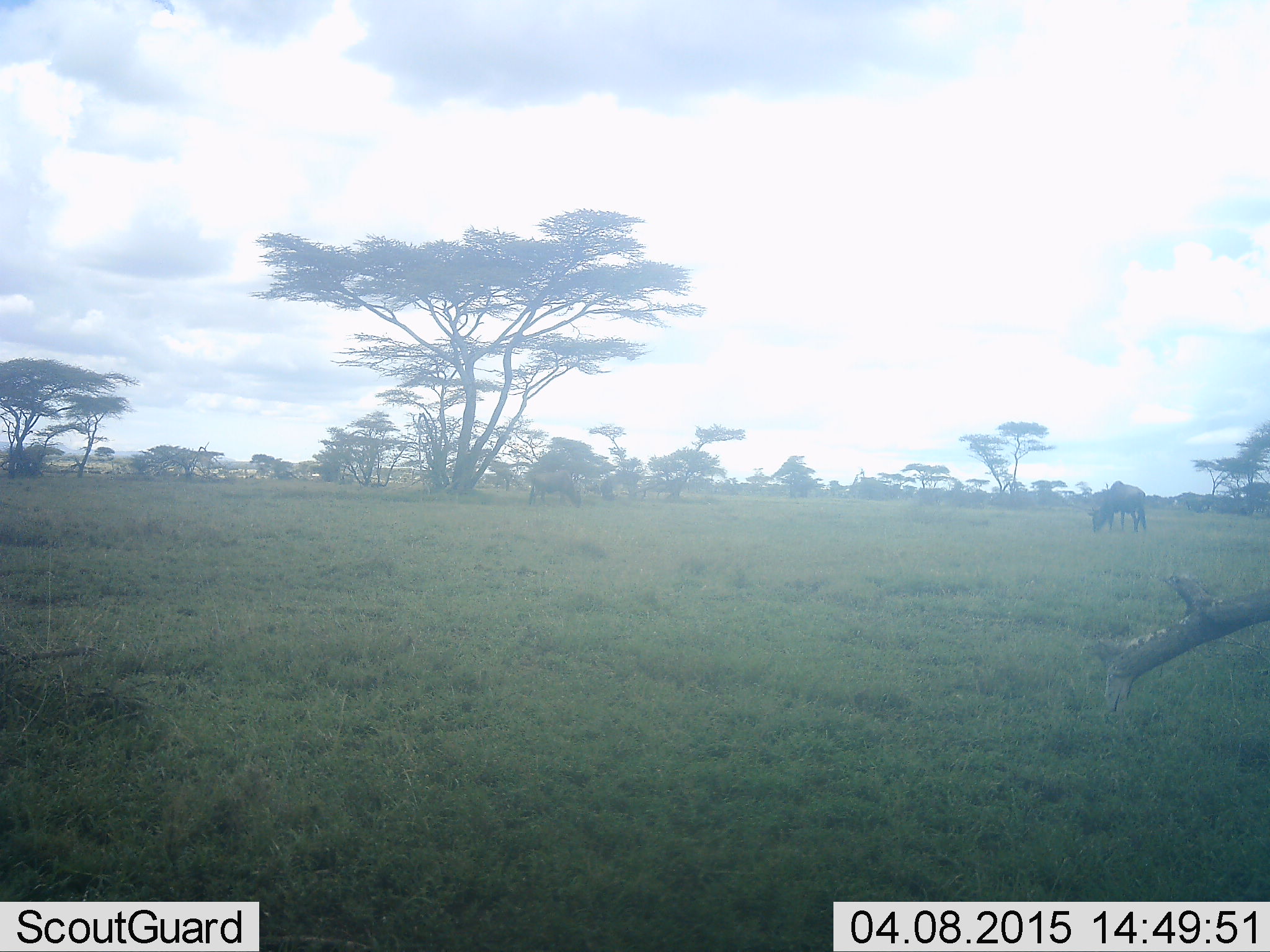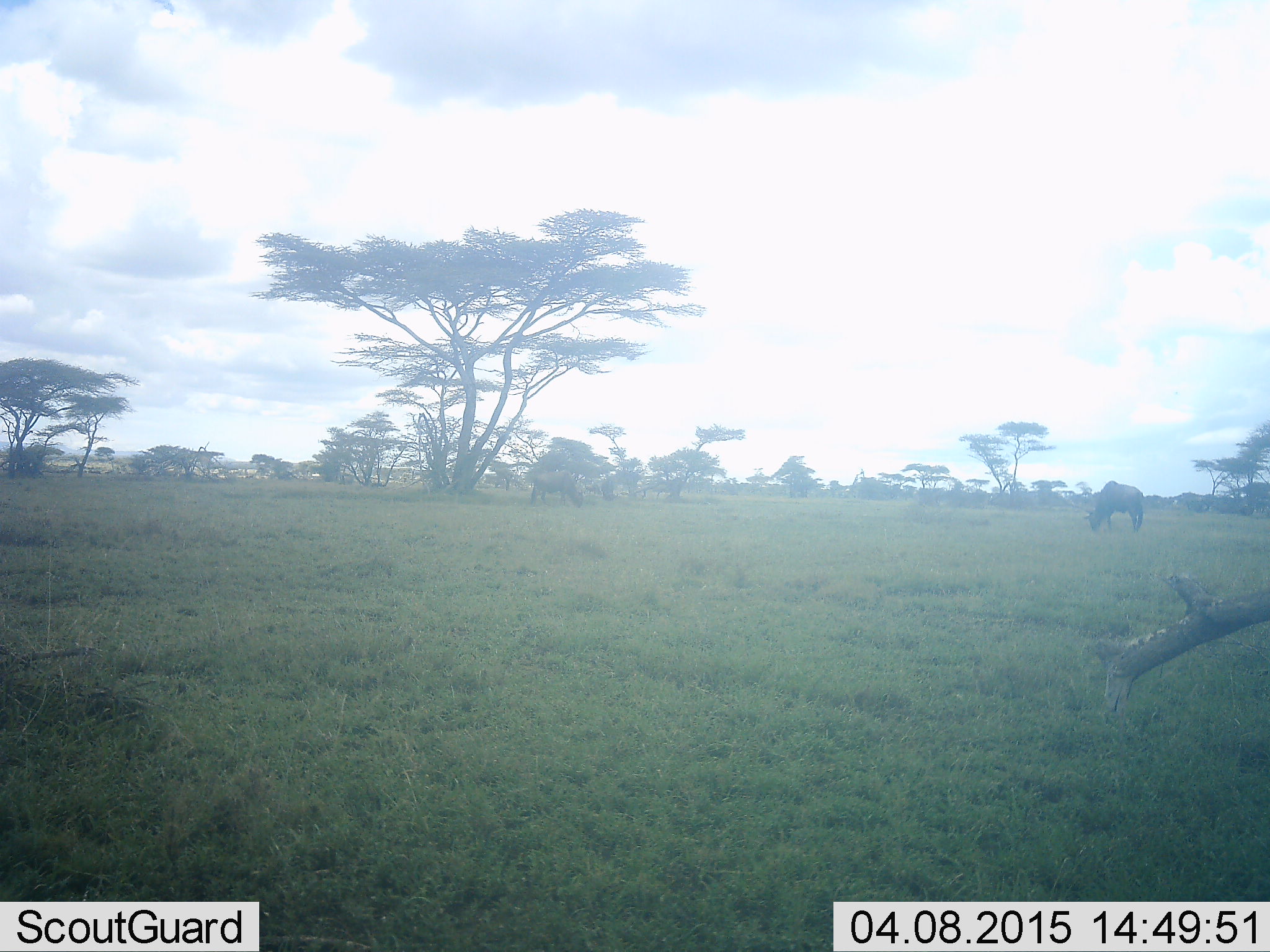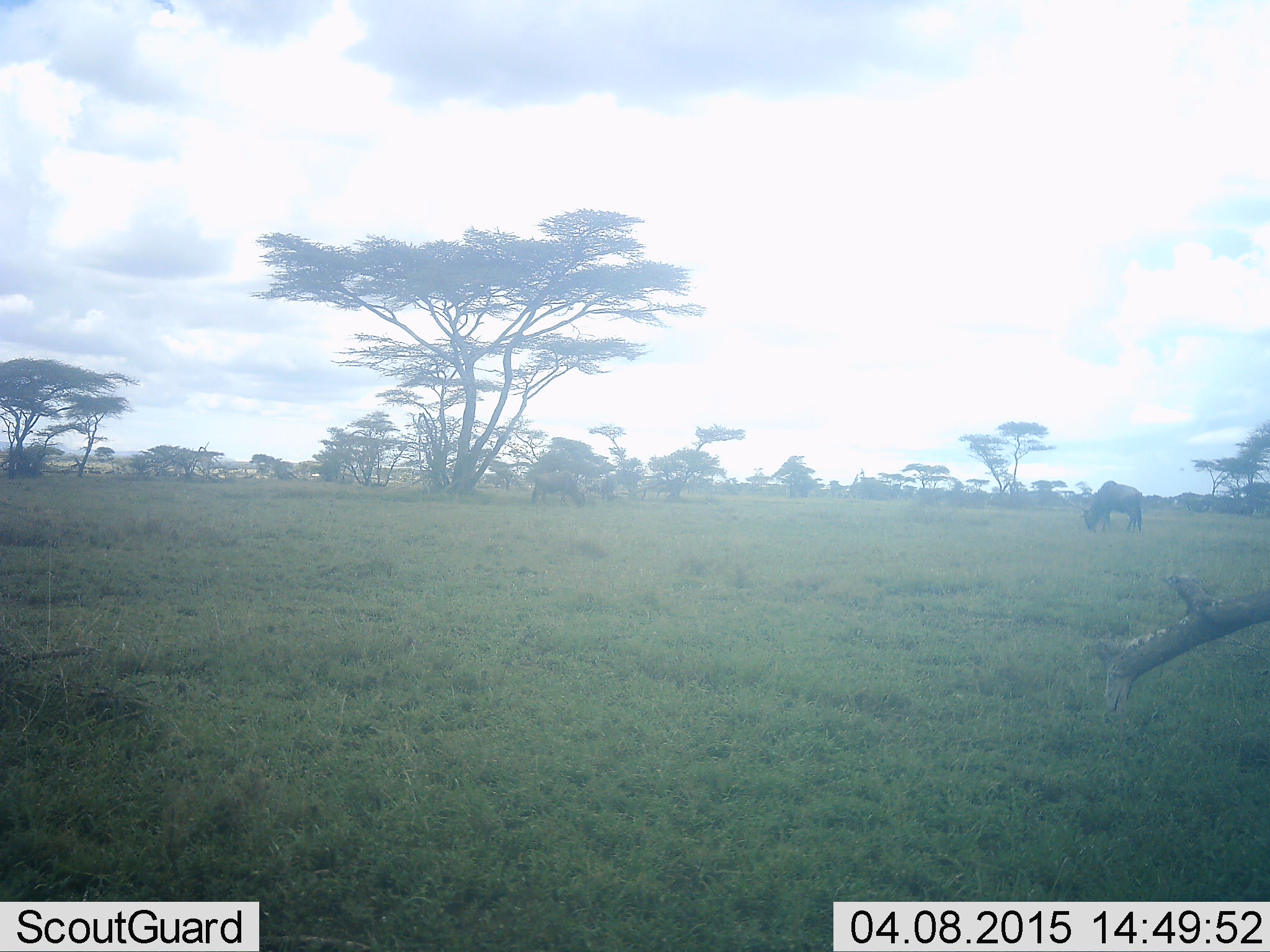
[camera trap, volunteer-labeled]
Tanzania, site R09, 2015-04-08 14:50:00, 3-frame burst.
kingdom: Animalia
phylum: Chordata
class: Mammalia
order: Artiodactyla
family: Bovidae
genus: Connochaetes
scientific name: Connochaetes taurinus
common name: blue wildebeest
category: wildebeest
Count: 3.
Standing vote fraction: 20%.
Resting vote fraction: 0%.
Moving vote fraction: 20%.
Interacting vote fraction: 0%.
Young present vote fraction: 0%.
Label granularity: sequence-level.